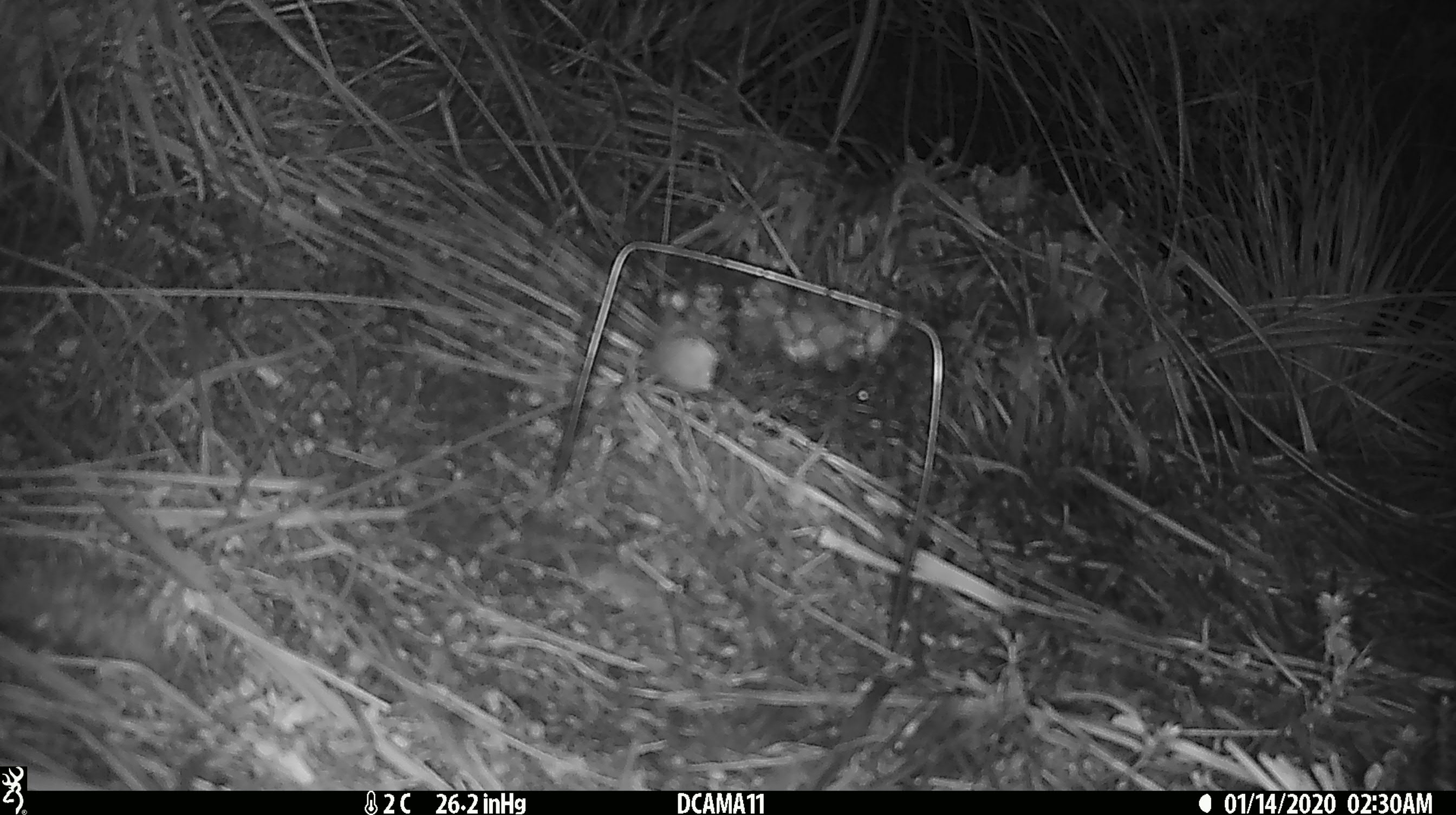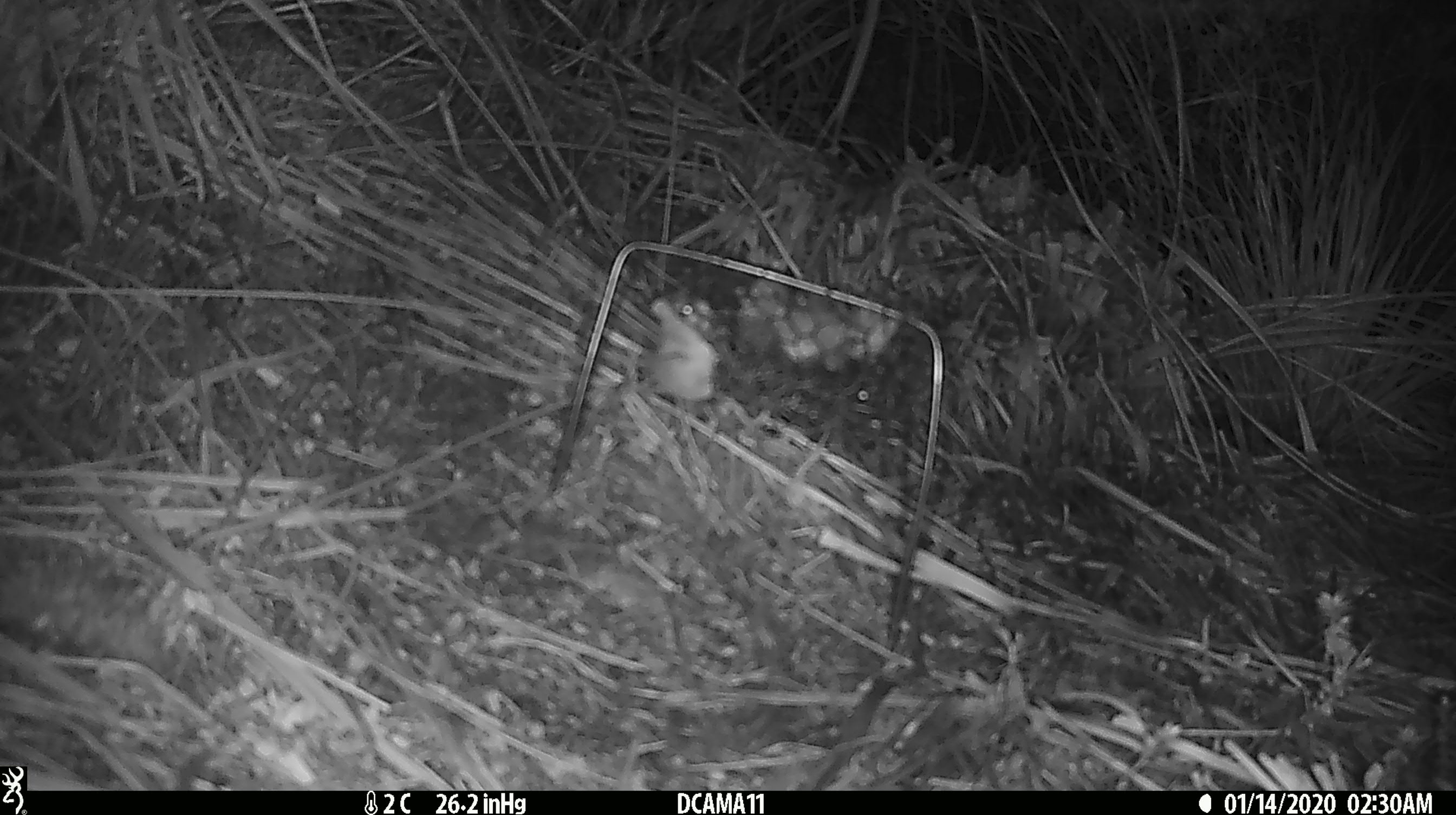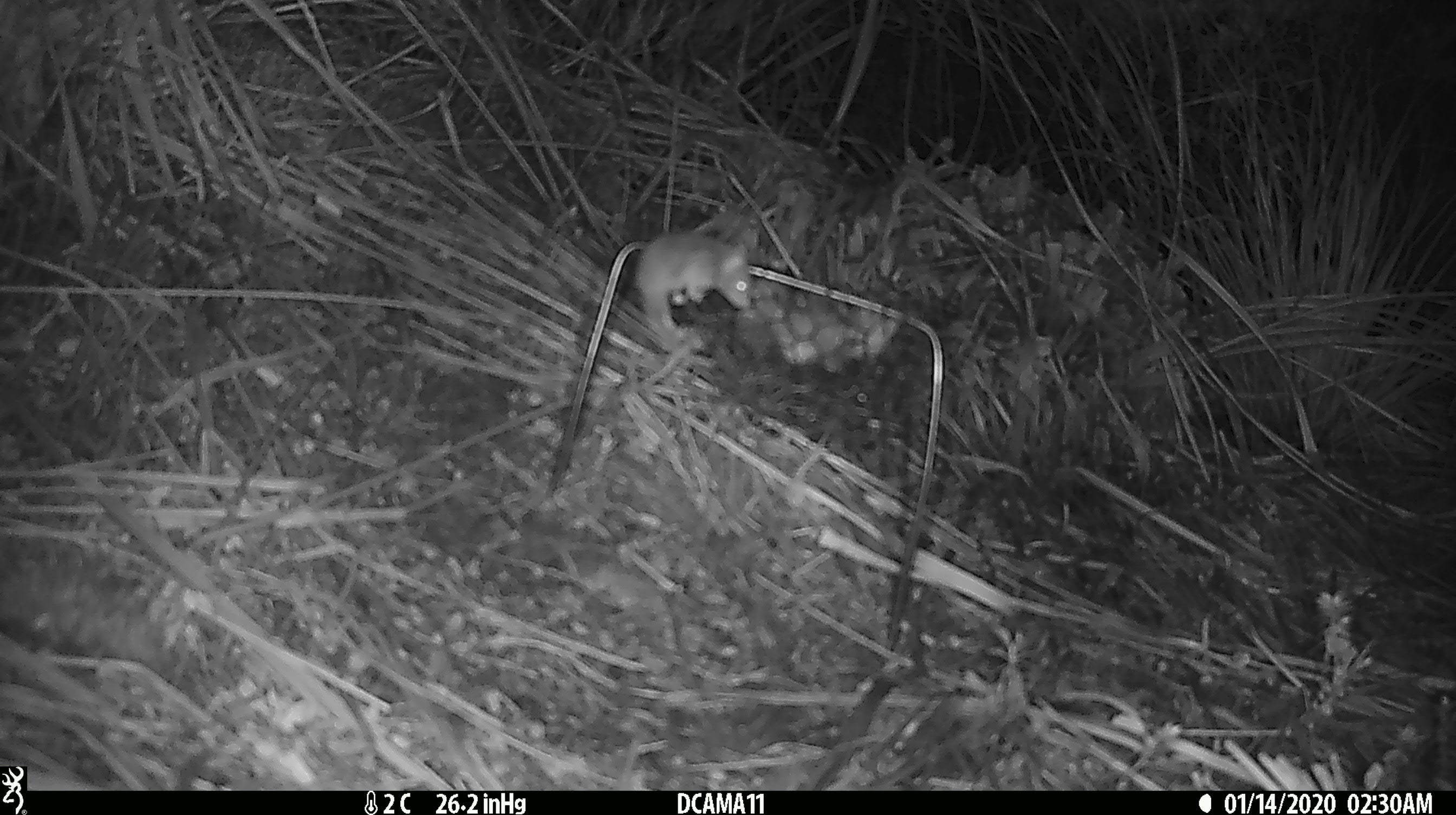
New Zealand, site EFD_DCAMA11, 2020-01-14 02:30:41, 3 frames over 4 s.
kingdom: Animalia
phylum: Chordata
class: Mammalia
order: Rodentia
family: Muridae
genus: Mus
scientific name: Mus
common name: mouse